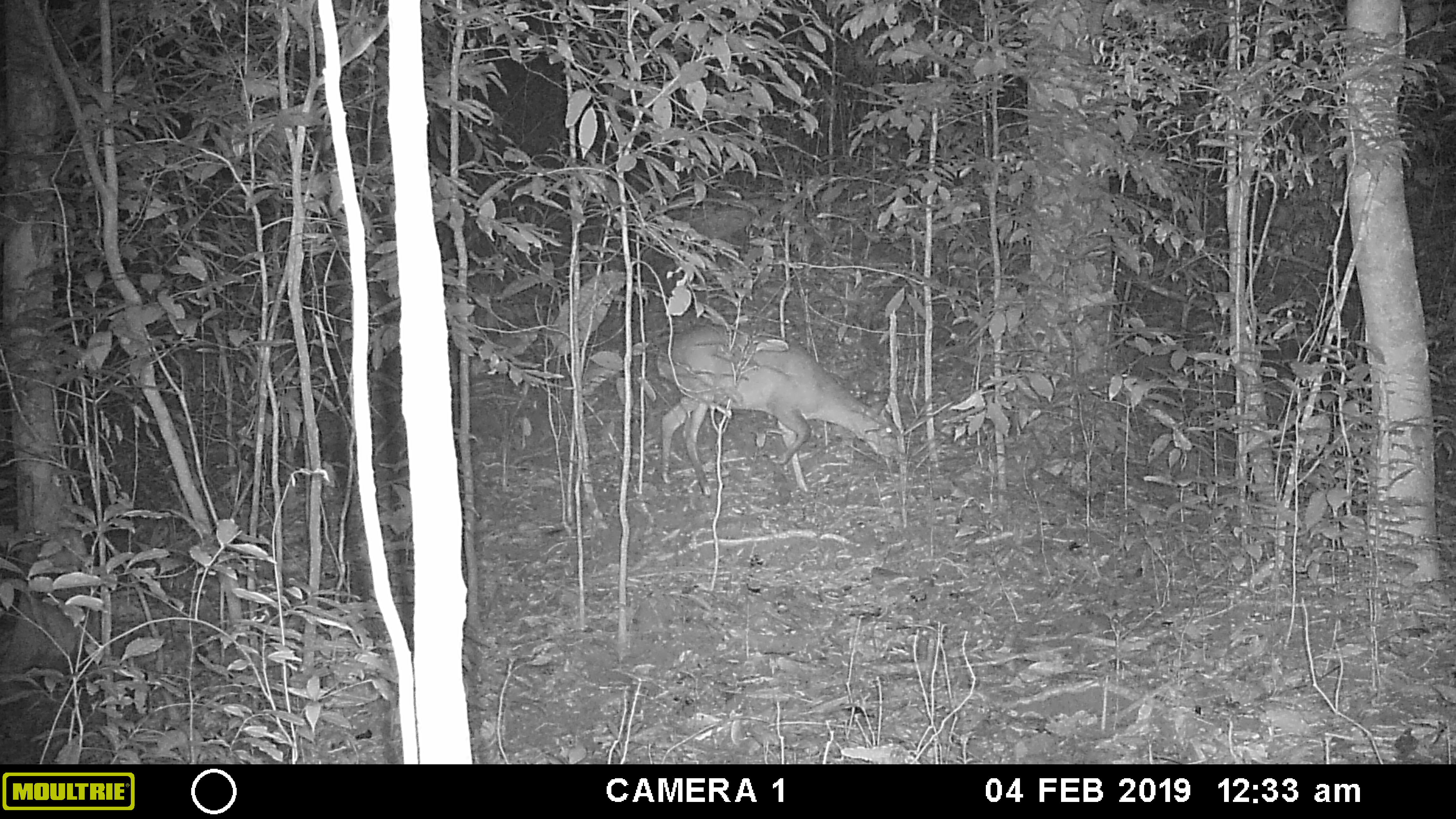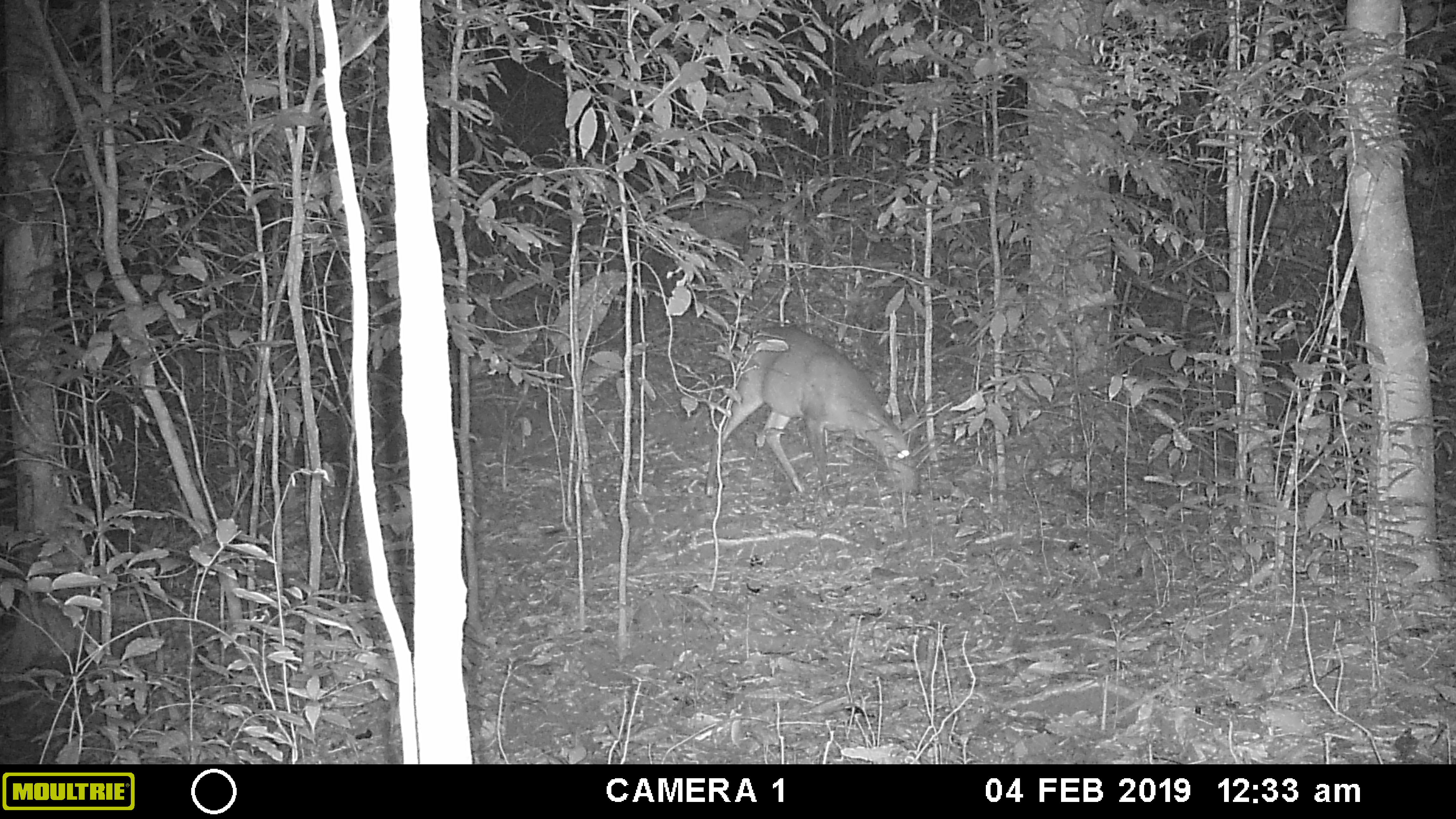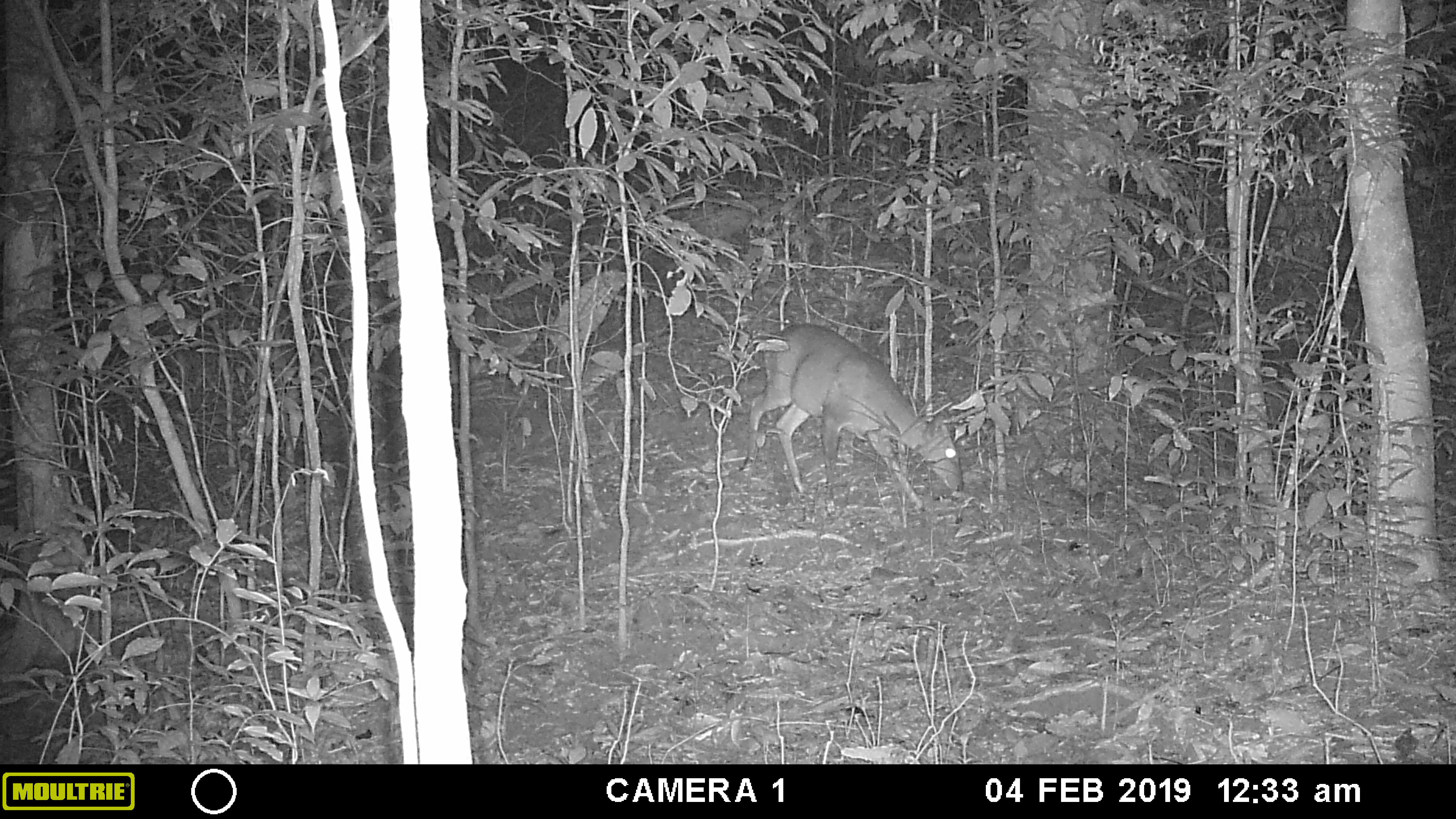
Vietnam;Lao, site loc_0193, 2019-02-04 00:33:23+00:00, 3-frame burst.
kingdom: Animalia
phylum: Chordata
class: Mammalia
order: Artiodactyla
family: Cervidae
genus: Muntiacus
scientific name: Muntiacus vuquangensis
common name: large-antlered muntjac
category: large antlered muntjac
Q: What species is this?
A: Large antlered muntjac (large-antlered muntjac) (Muntiacus vuquangensis).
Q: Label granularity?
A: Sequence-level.